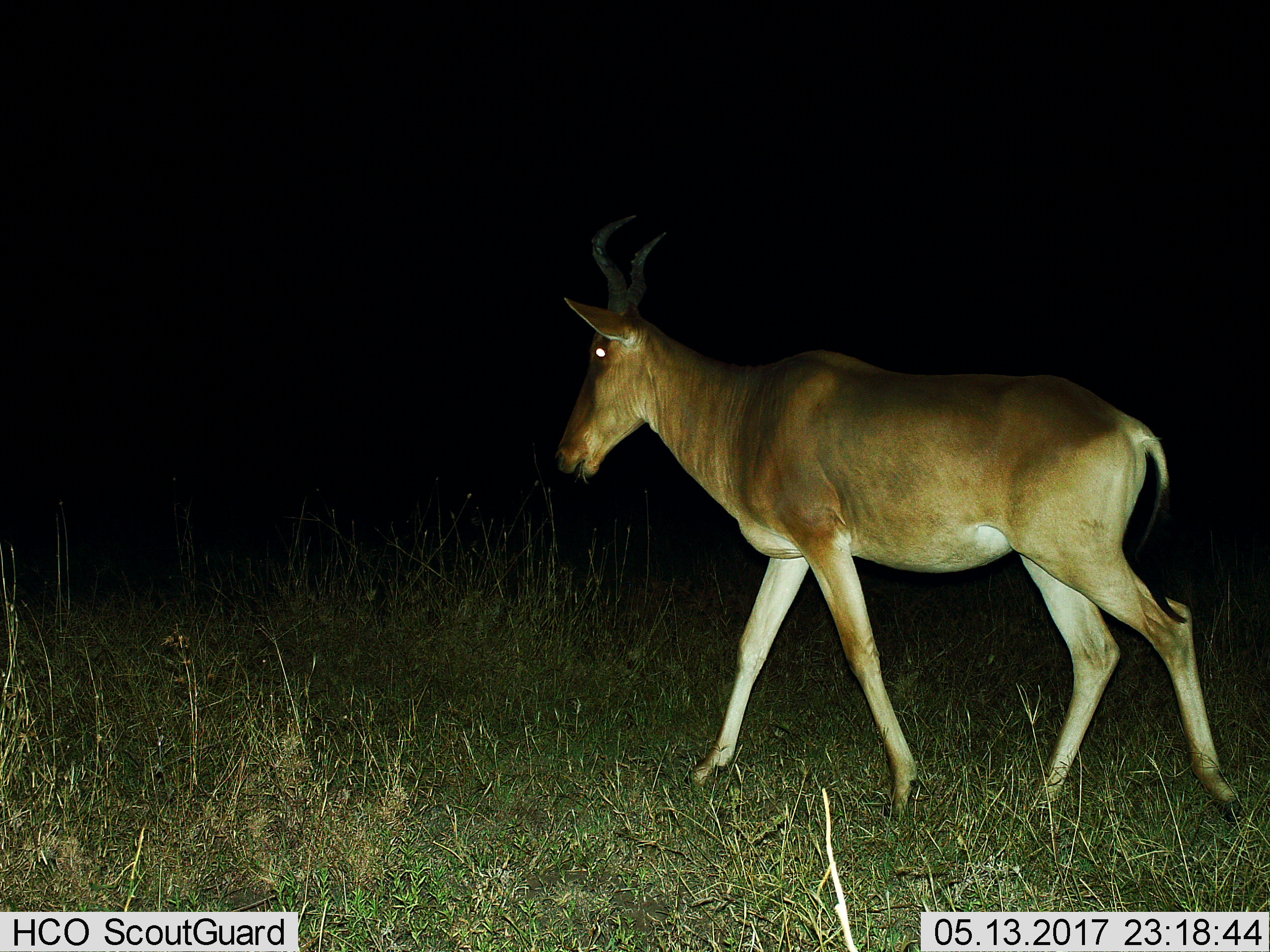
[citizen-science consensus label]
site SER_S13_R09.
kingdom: Animalia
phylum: Chordata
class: Mammalia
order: Artiodactyla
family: Bovidae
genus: Alcelaphus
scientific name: Alcelaphus buselaphus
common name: hartebeest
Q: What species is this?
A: Hartebeest (Alcelaphus buselaphus).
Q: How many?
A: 1.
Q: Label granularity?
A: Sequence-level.